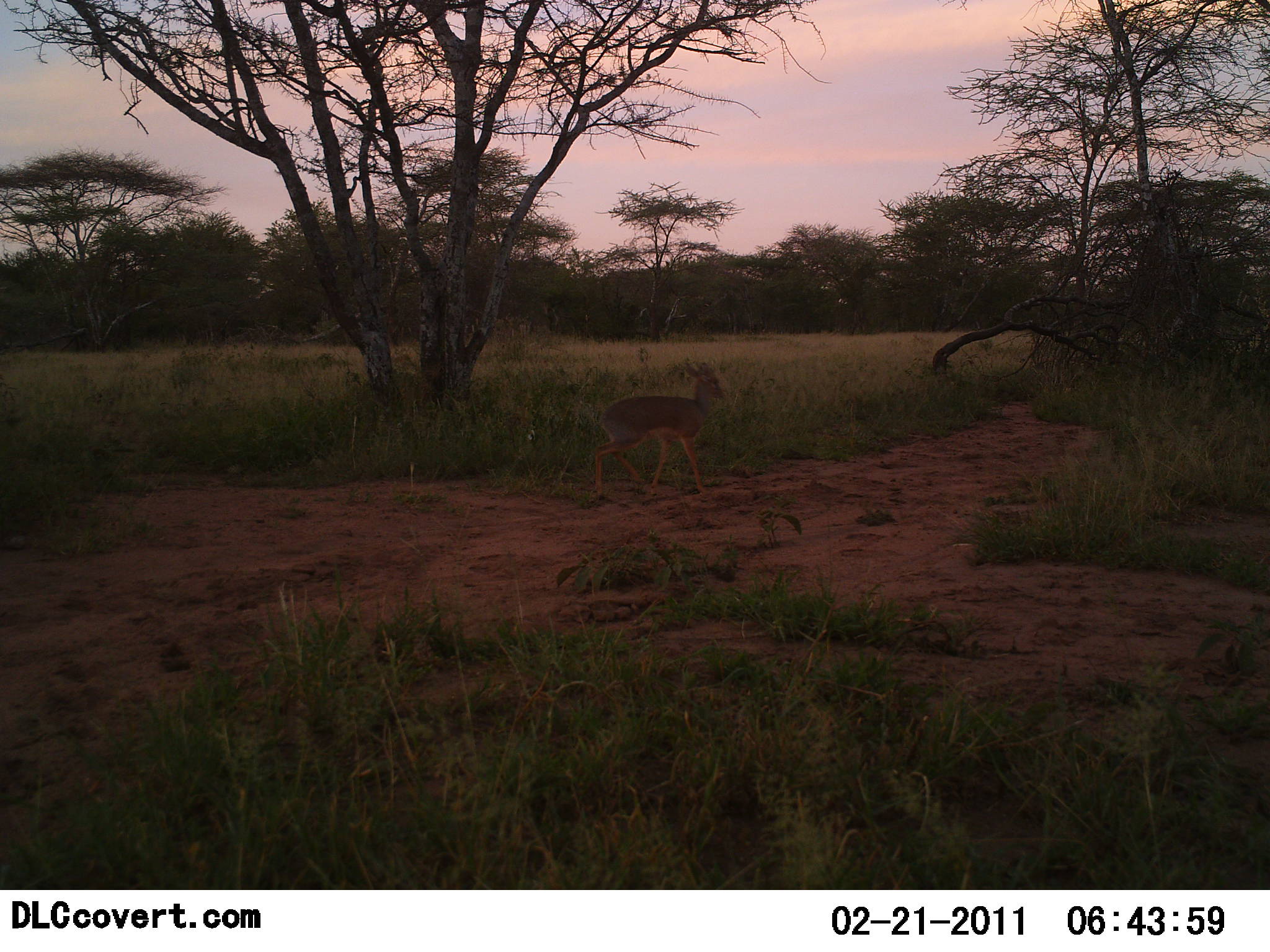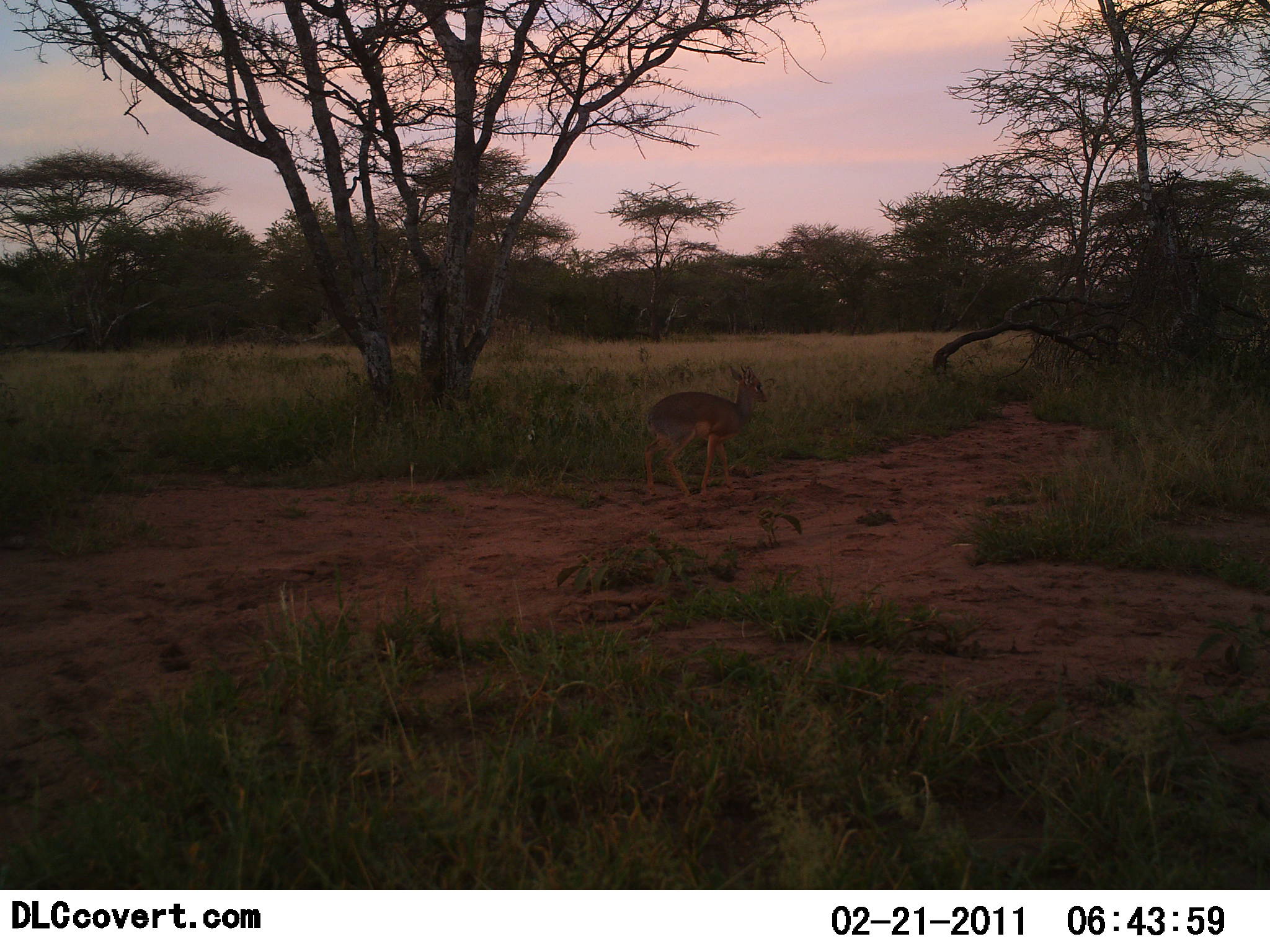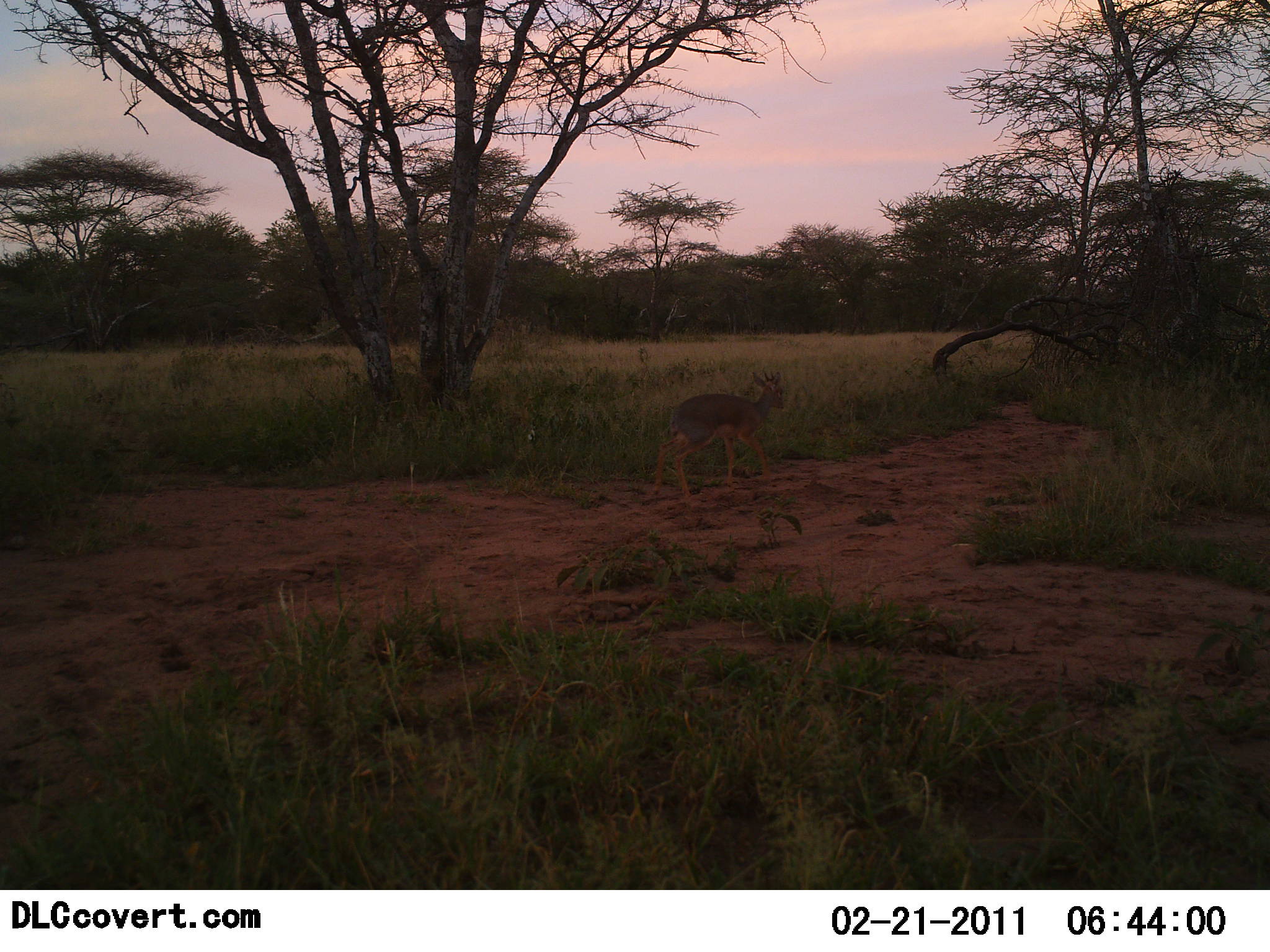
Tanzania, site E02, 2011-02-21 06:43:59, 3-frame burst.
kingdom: Animalia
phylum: Chordata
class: Mammalia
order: Artiodactyla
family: Bovidae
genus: Madoqua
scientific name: Madoqua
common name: dikdik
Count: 1.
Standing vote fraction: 10%.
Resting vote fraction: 0%.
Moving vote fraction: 90%.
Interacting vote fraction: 0%.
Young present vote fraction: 0%.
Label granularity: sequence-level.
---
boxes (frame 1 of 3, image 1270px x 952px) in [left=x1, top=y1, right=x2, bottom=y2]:
animal: [left=593, top=360, right=727, bottom=500]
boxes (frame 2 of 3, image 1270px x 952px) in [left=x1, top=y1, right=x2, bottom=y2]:
animal: [left=644, top=364, right=768, bottom=501]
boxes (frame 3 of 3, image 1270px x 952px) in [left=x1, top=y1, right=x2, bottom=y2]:
animal: [left=651, top=368, right=787, bottom=498]